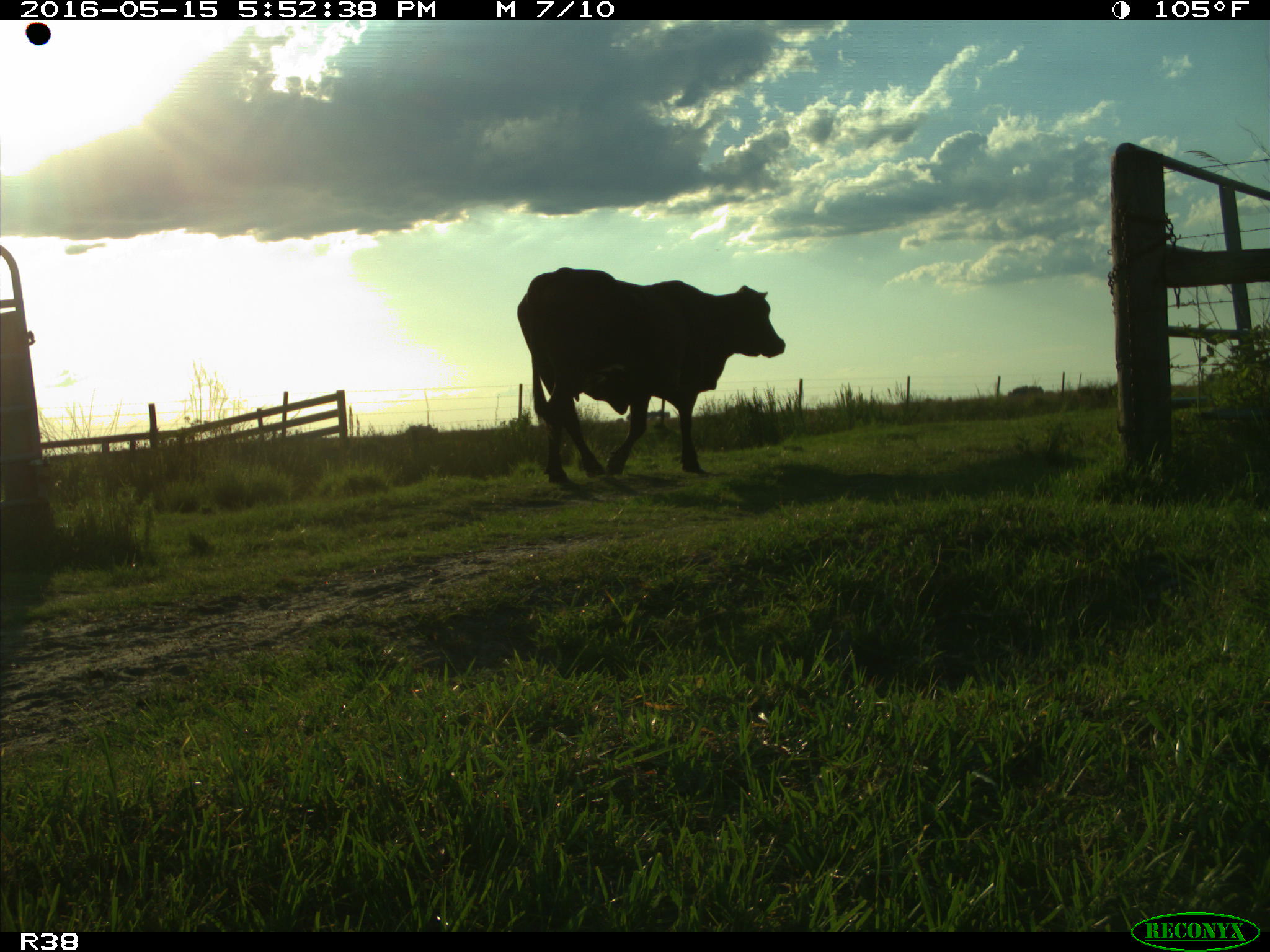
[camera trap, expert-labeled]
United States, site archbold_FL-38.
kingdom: Animalia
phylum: Chordata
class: Mammalia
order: Artiodactyla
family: Bovidae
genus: Bos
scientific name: Bos taurus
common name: domestic cow